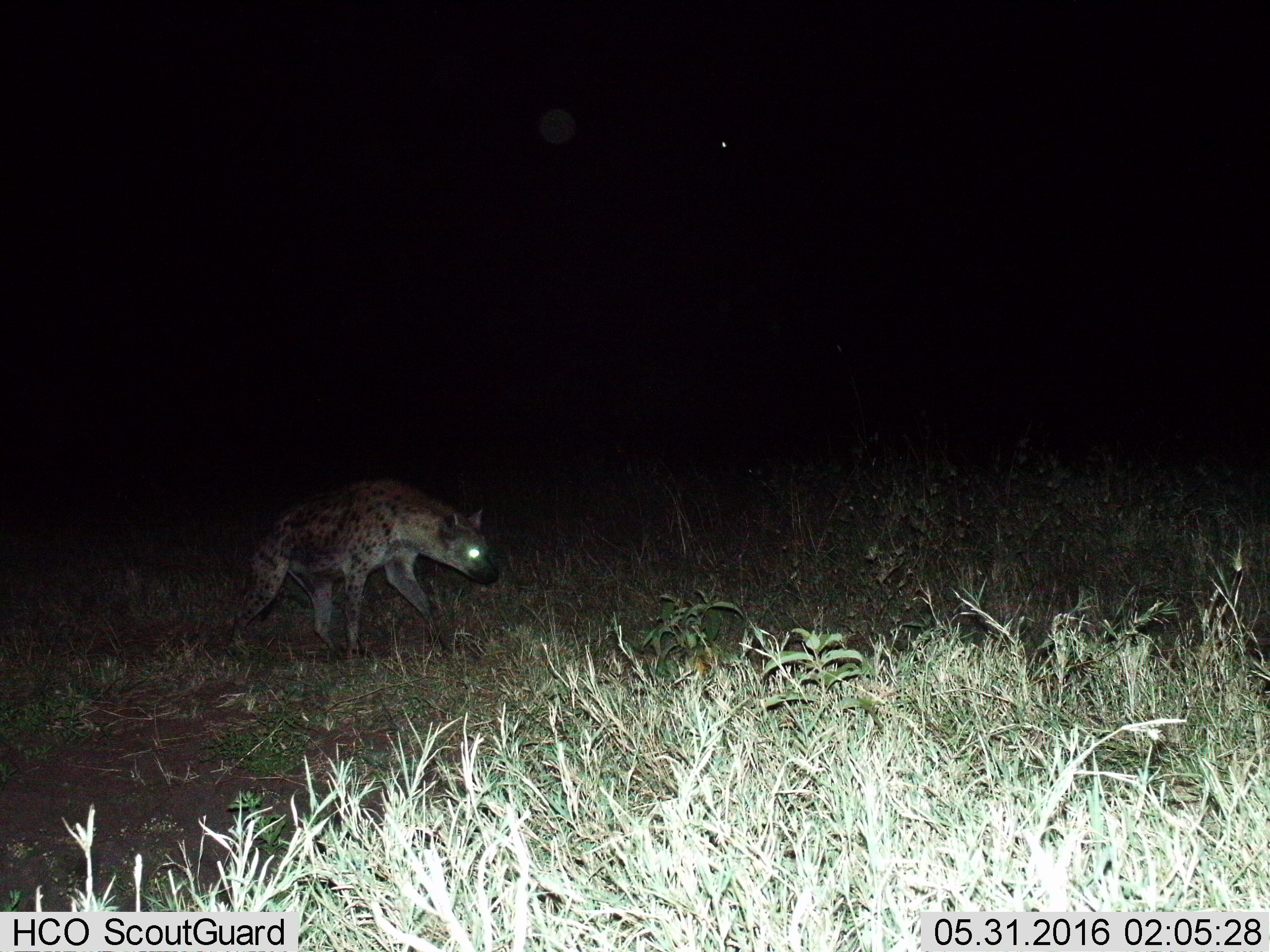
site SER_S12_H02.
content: unidentified animal